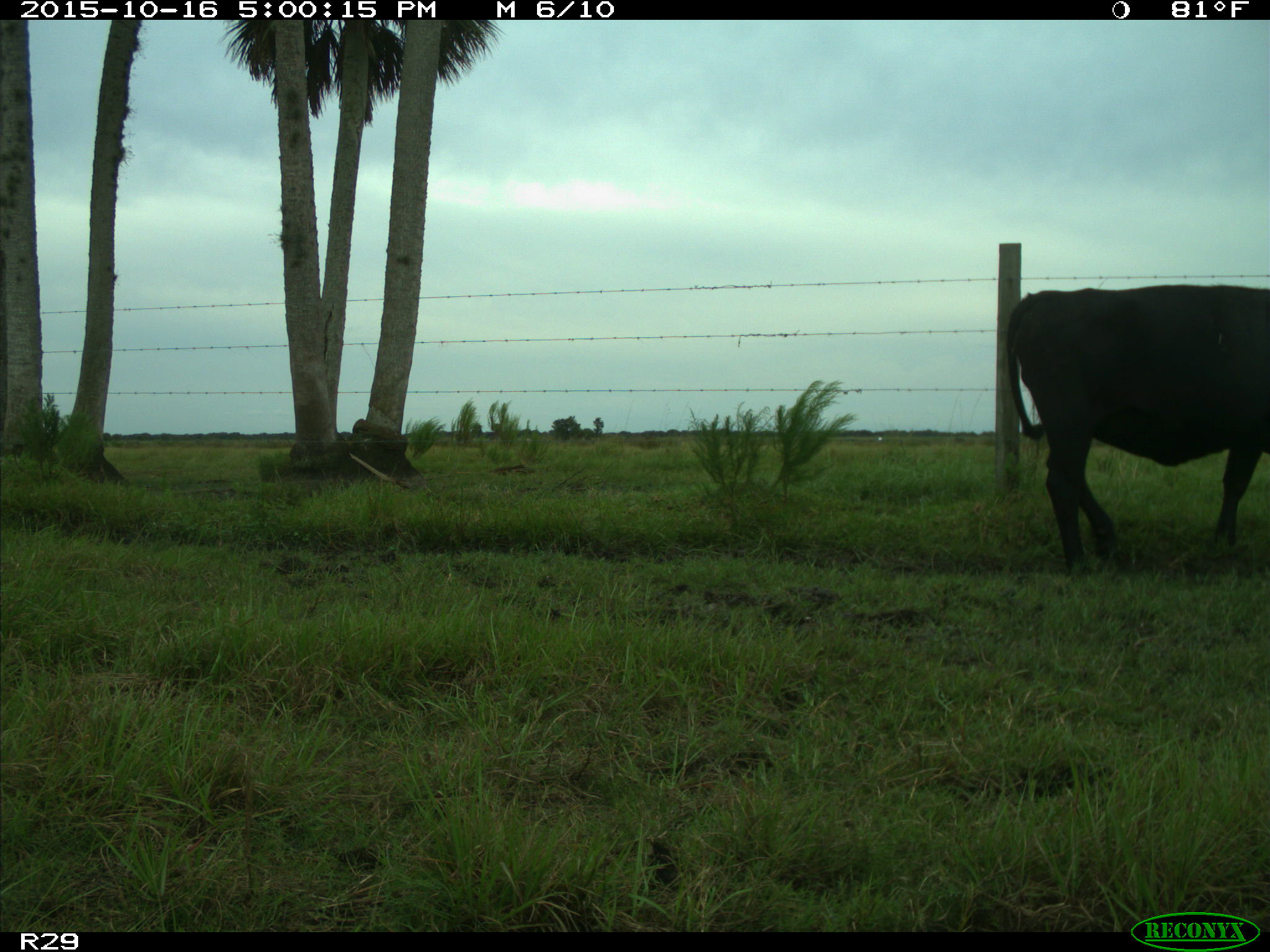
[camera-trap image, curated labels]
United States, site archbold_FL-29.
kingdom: Animalia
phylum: Chordata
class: Mammalia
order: Artiodactyla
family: Bovidae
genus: Bos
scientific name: Bos taurus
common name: domestic cow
Bos taurus (domestic cow).